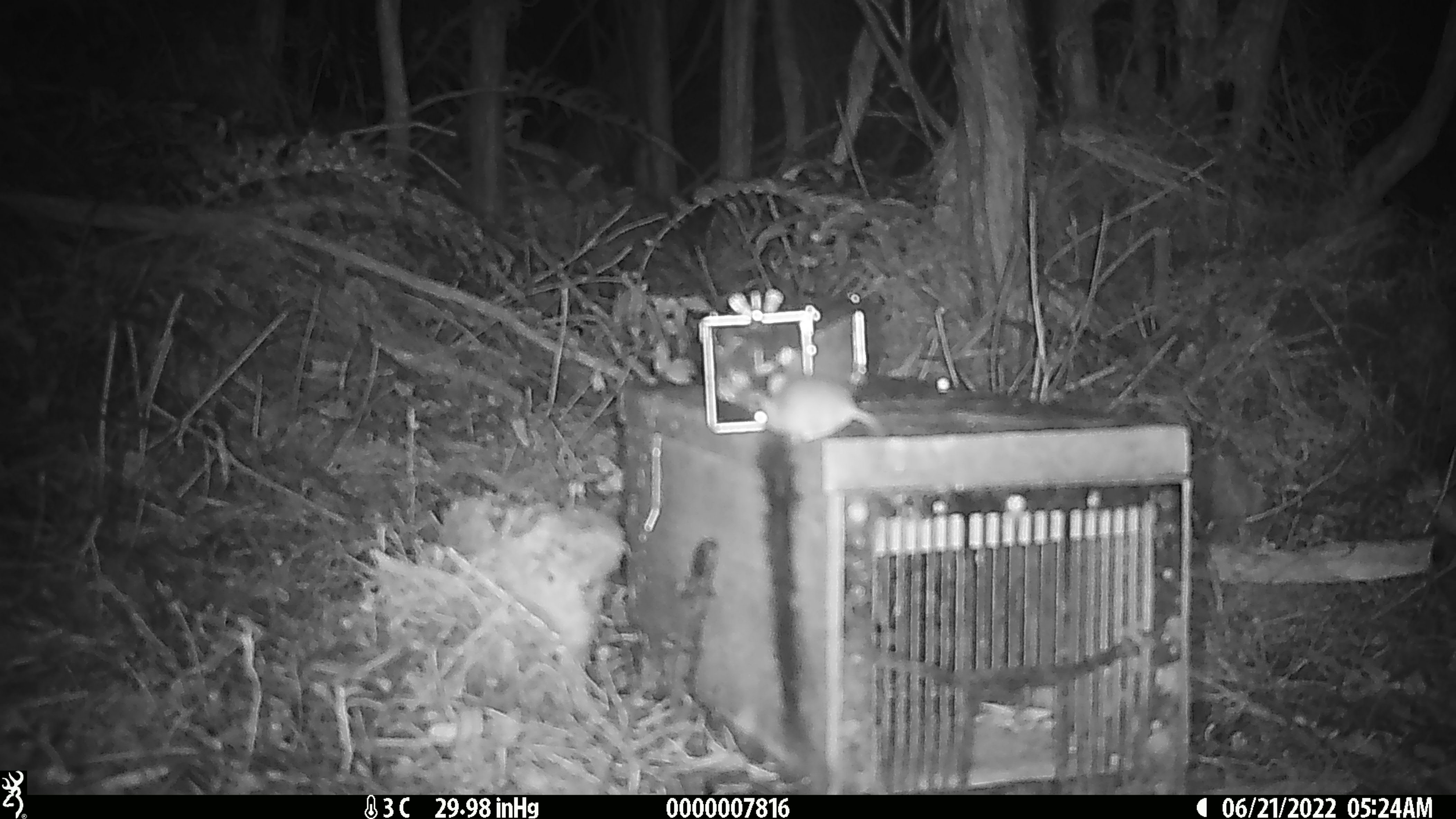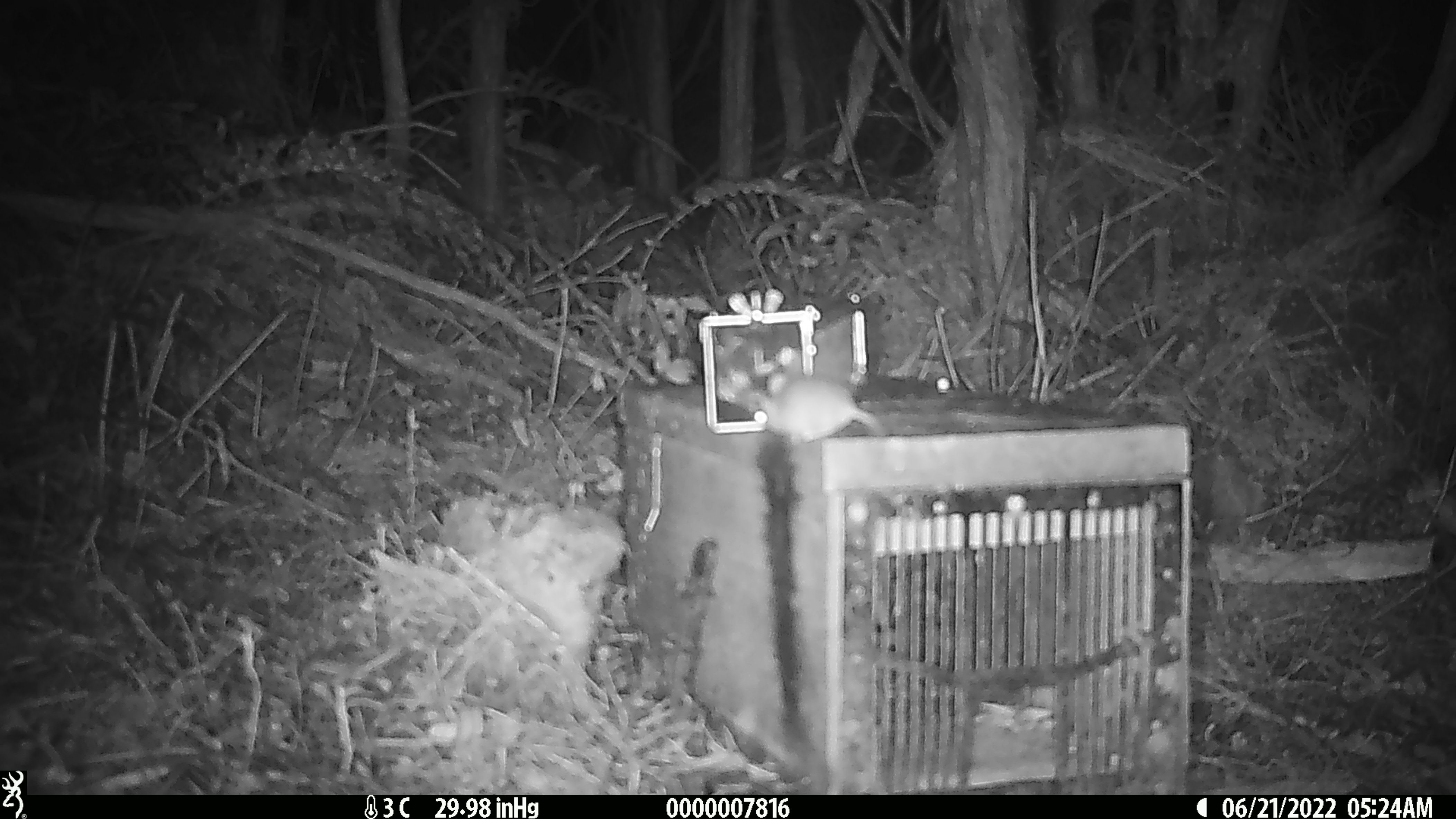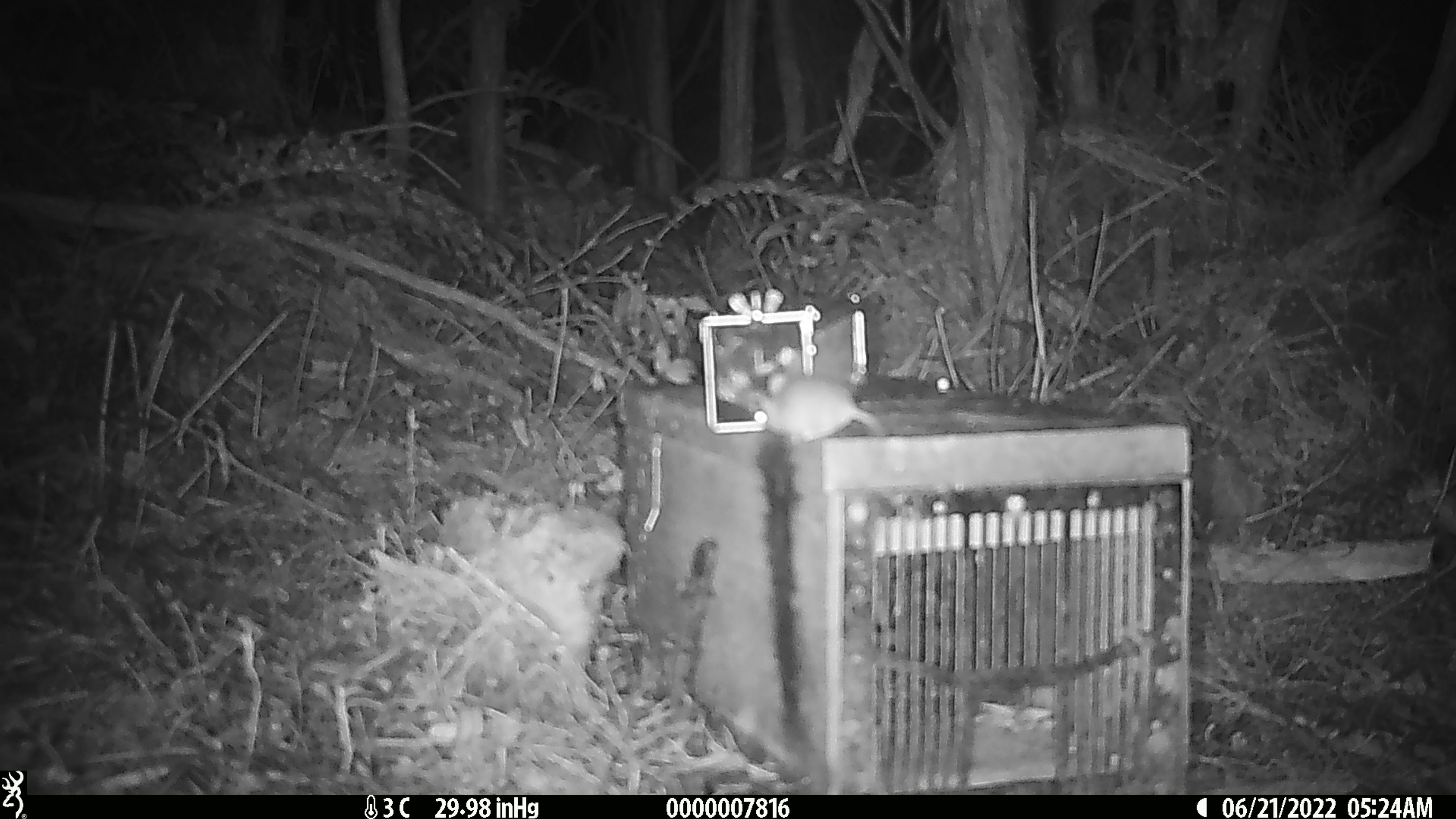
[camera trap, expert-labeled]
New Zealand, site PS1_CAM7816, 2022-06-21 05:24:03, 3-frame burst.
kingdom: Animalia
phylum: Chordata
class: Mammalia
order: Rodentia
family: Muridae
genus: Mus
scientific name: Mus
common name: mouse